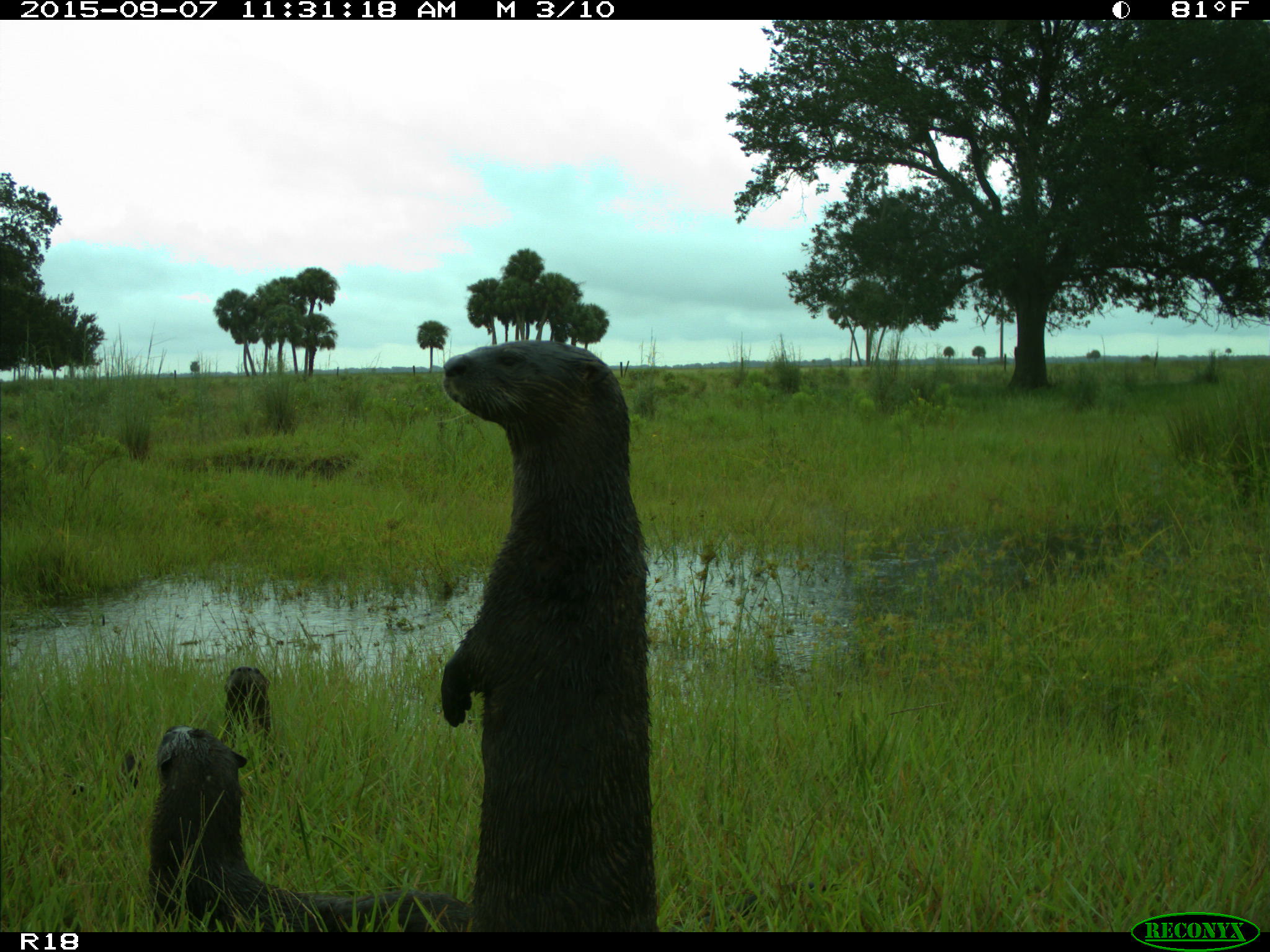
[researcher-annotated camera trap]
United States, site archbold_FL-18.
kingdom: Animalia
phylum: Chordata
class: Mammalia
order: Carnivora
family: Mustelidae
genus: Lontra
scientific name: Lontra canadensis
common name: north american river otter